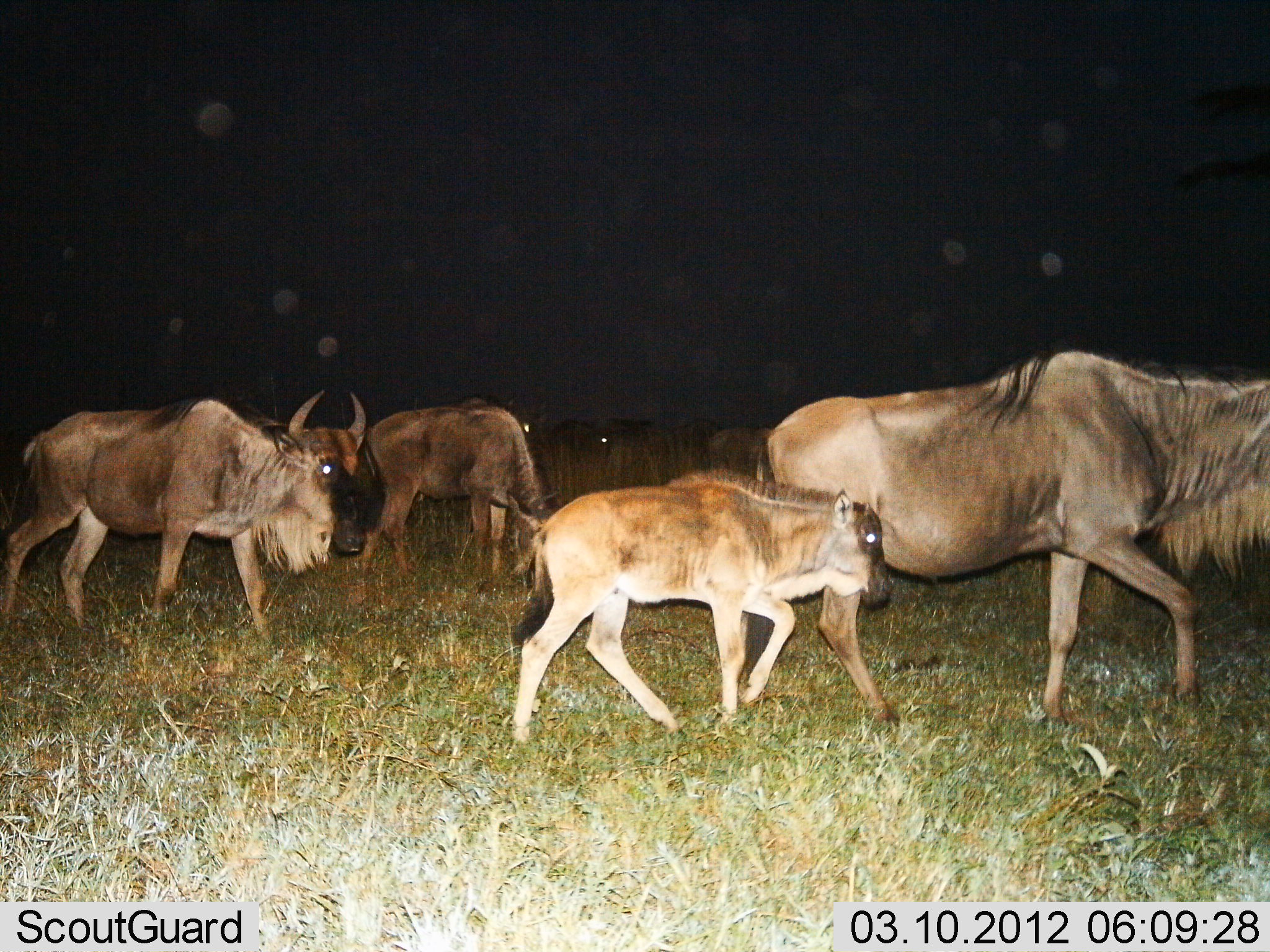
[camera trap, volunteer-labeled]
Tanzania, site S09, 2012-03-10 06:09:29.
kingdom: Animalia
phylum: Chordata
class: Mammalia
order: Artiodactyla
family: Bovidae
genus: Connochaetes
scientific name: Connochaetes taurinus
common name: blue wildebeest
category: wildebeest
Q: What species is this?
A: Wildebeest (blue wildebeest) (Connochaetes taurinus).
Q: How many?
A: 5.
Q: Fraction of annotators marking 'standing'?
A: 10%.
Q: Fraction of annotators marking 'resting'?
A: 0%.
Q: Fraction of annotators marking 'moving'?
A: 90%.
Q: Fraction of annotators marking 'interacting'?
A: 0%.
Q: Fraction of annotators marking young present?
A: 85%.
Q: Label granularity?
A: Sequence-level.